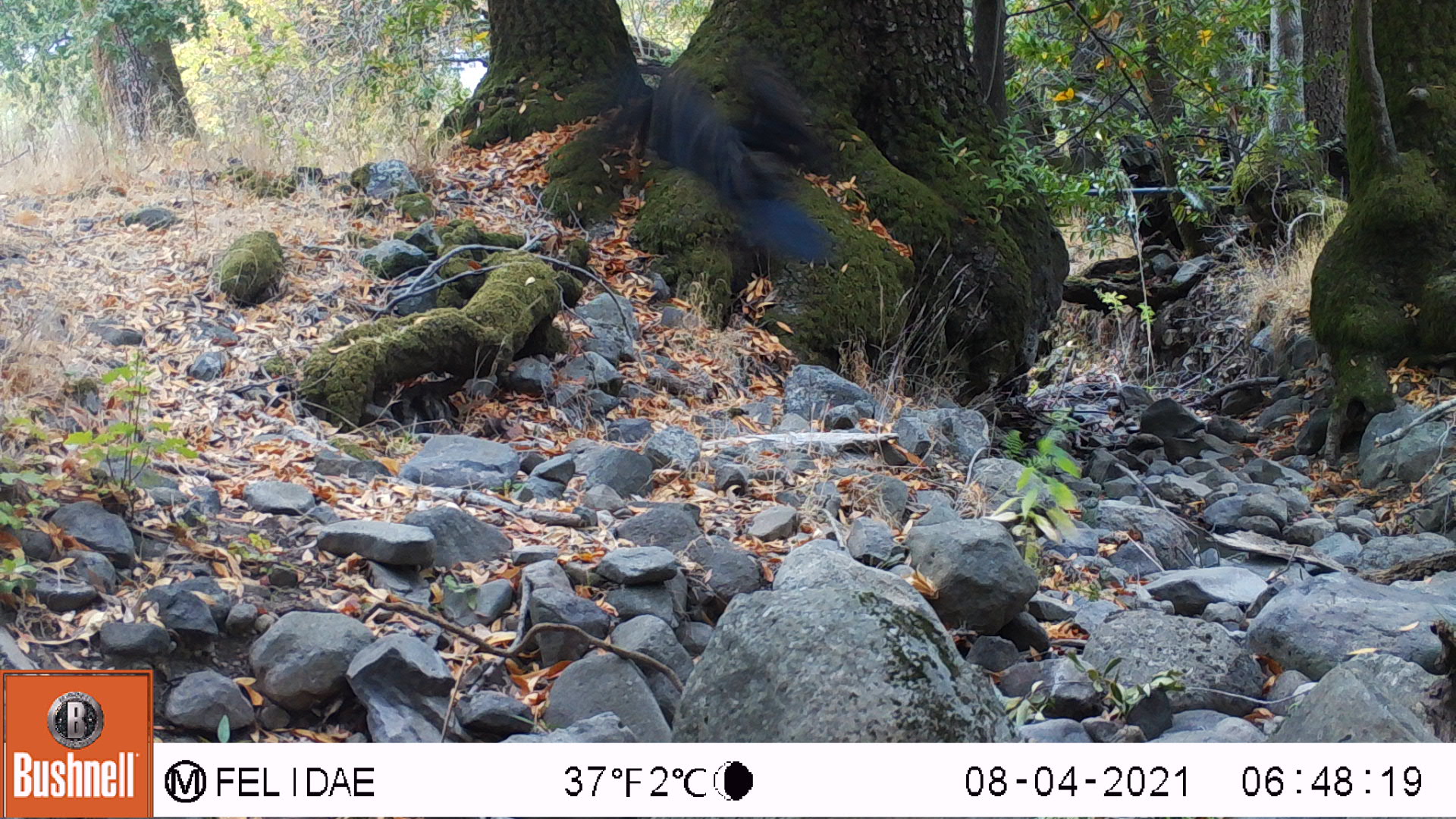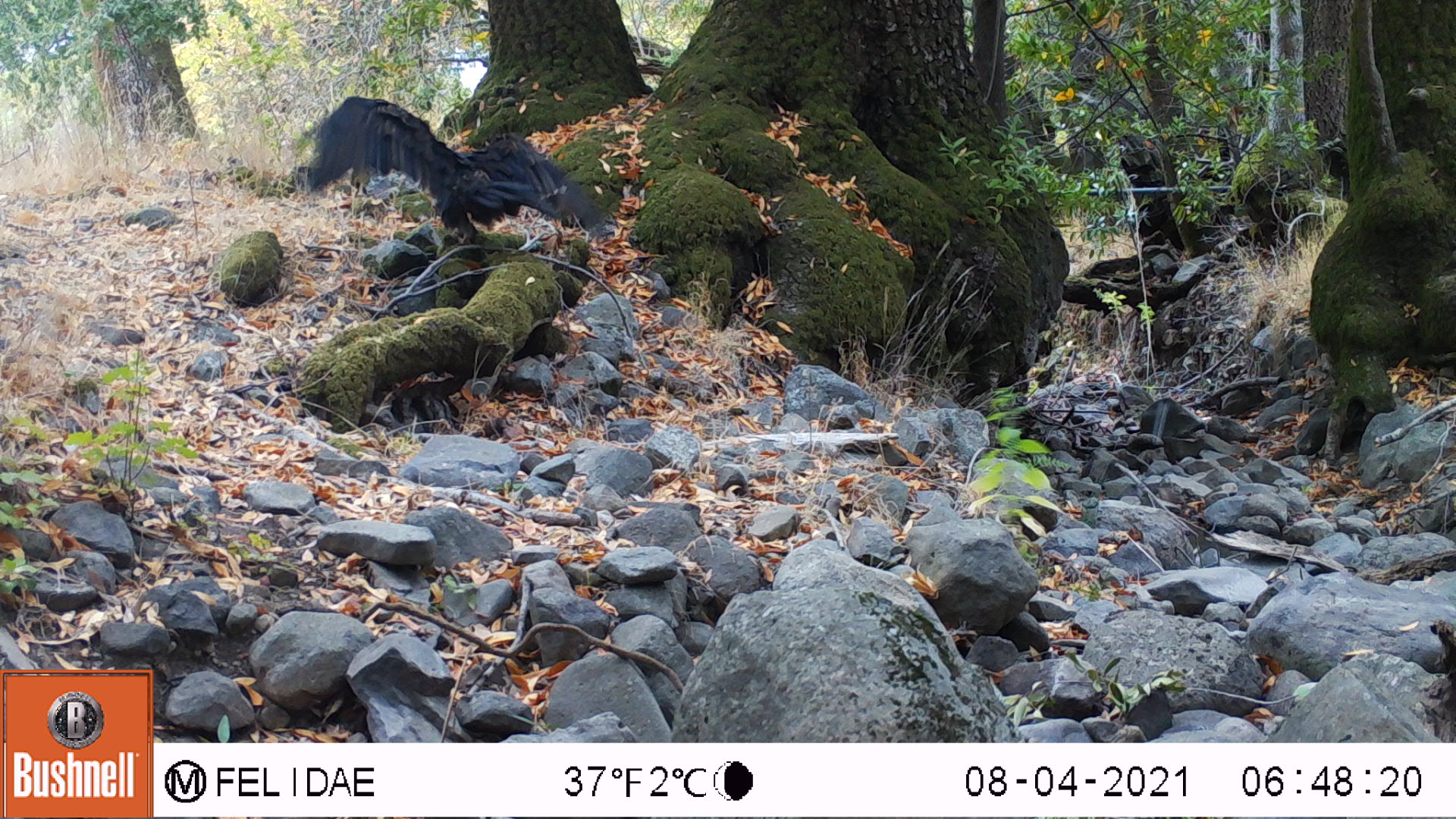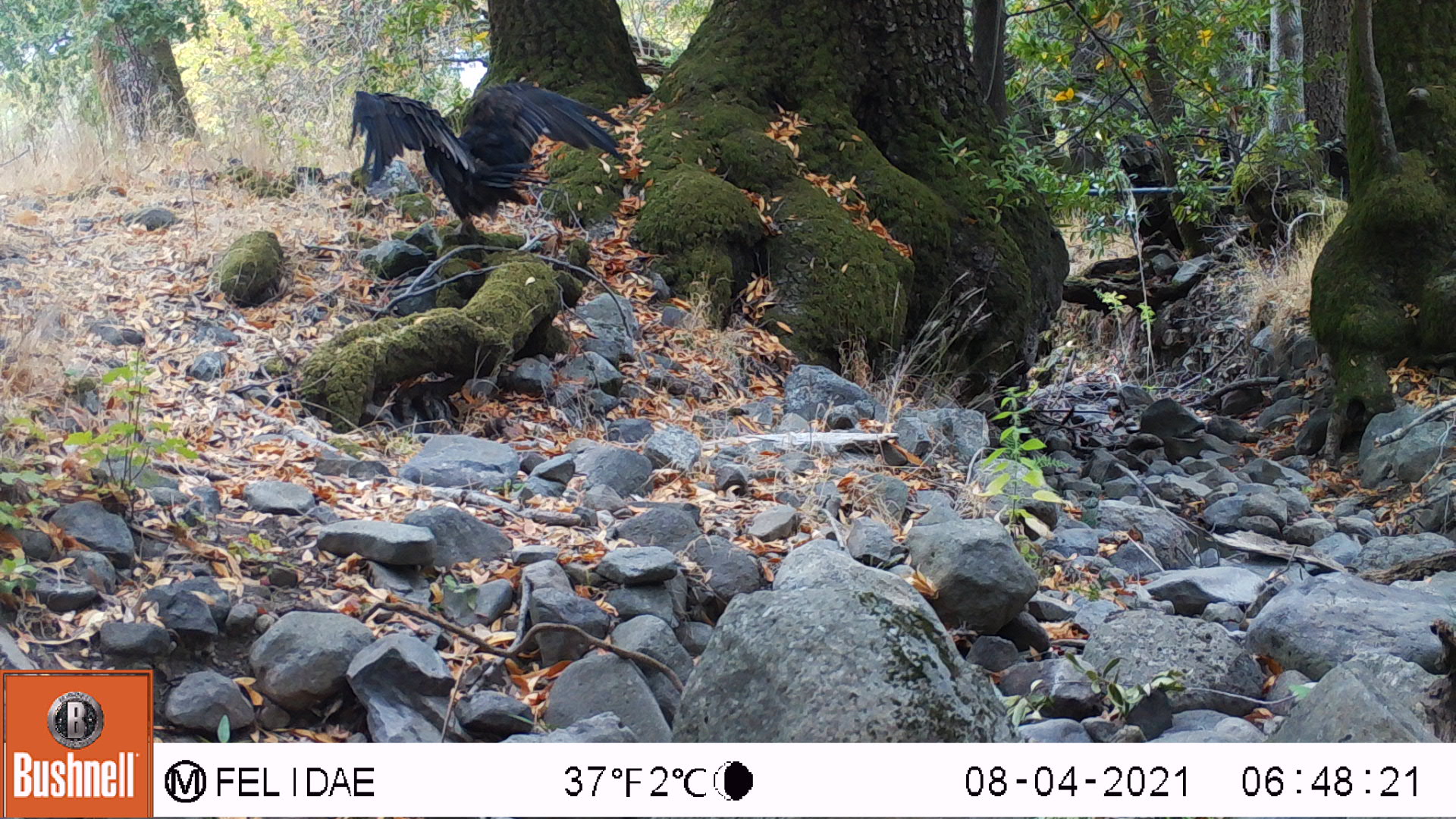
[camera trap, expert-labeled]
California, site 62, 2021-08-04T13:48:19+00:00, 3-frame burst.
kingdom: Animalia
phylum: Chordata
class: Aves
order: Cathartiformes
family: Cathartidae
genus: Cathartes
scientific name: Cathartes aura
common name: turkey vulture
Turkey vulture (Cathartes aura).